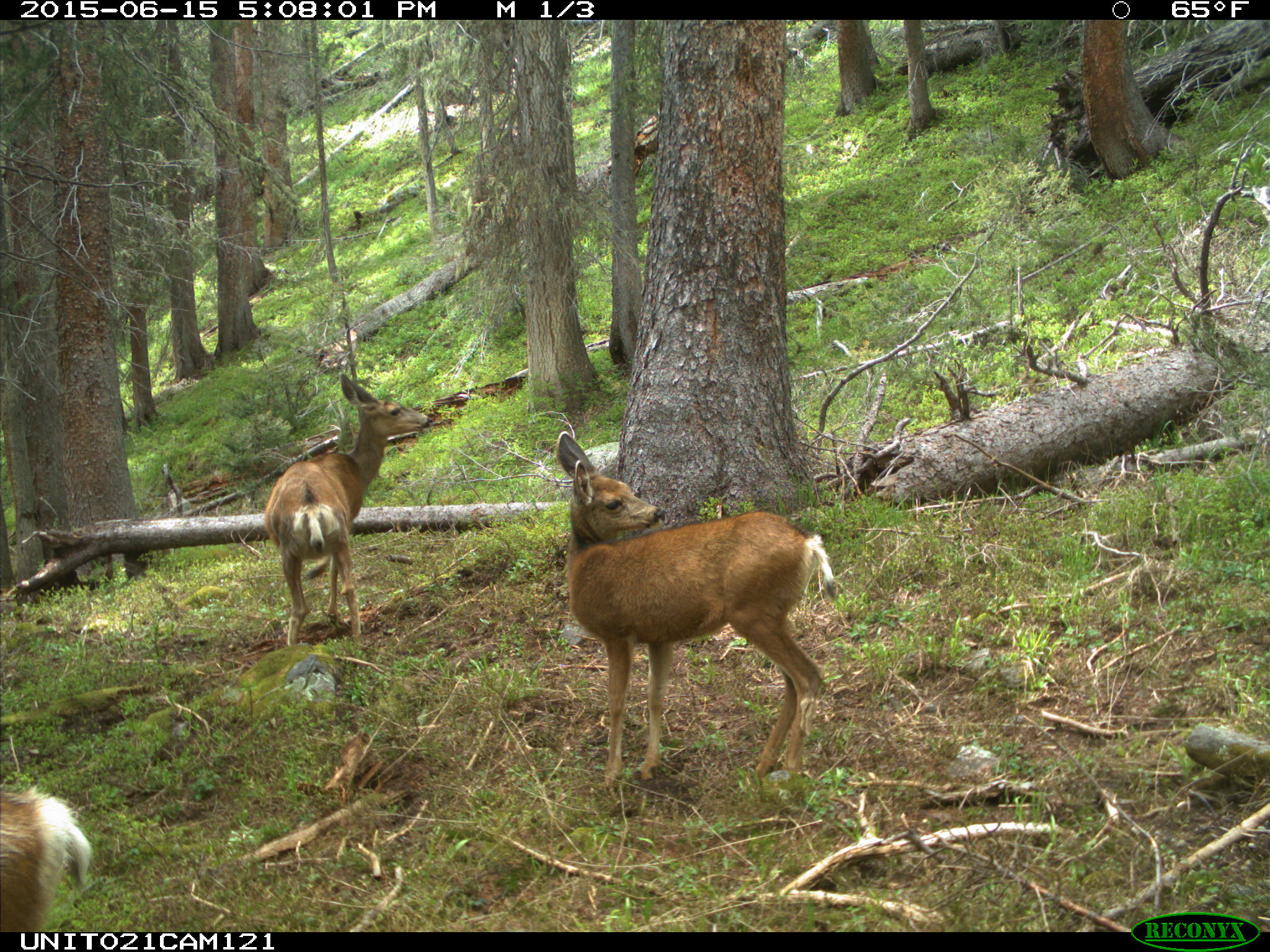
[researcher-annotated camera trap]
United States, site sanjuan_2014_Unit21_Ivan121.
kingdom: Animalia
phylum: Chordata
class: Mammalia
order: Artiodactyla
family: Cervidae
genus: Odocoileus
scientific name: Odocoileus hemionus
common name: mule deer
Odocoileus hemionus (mule deer).